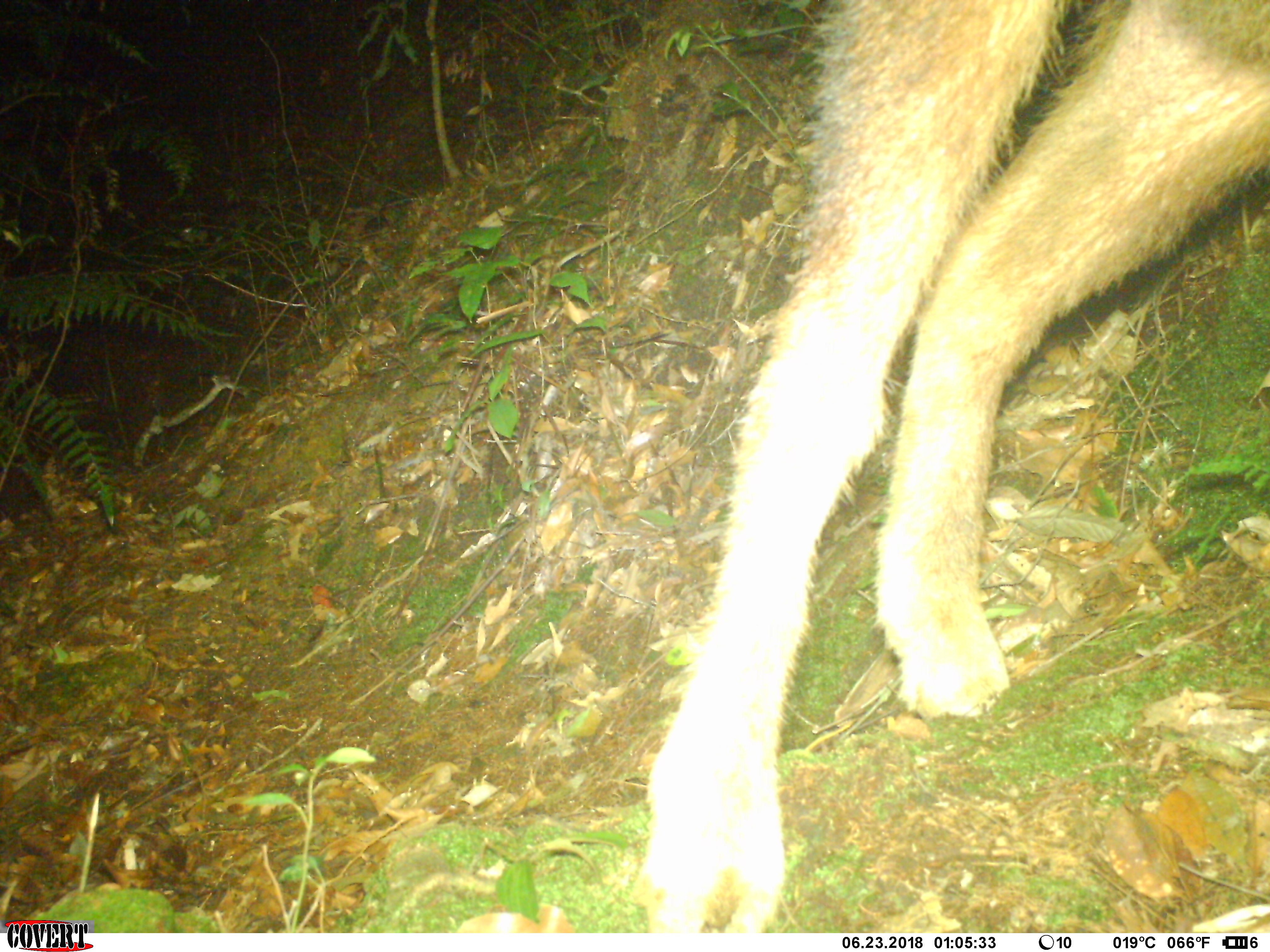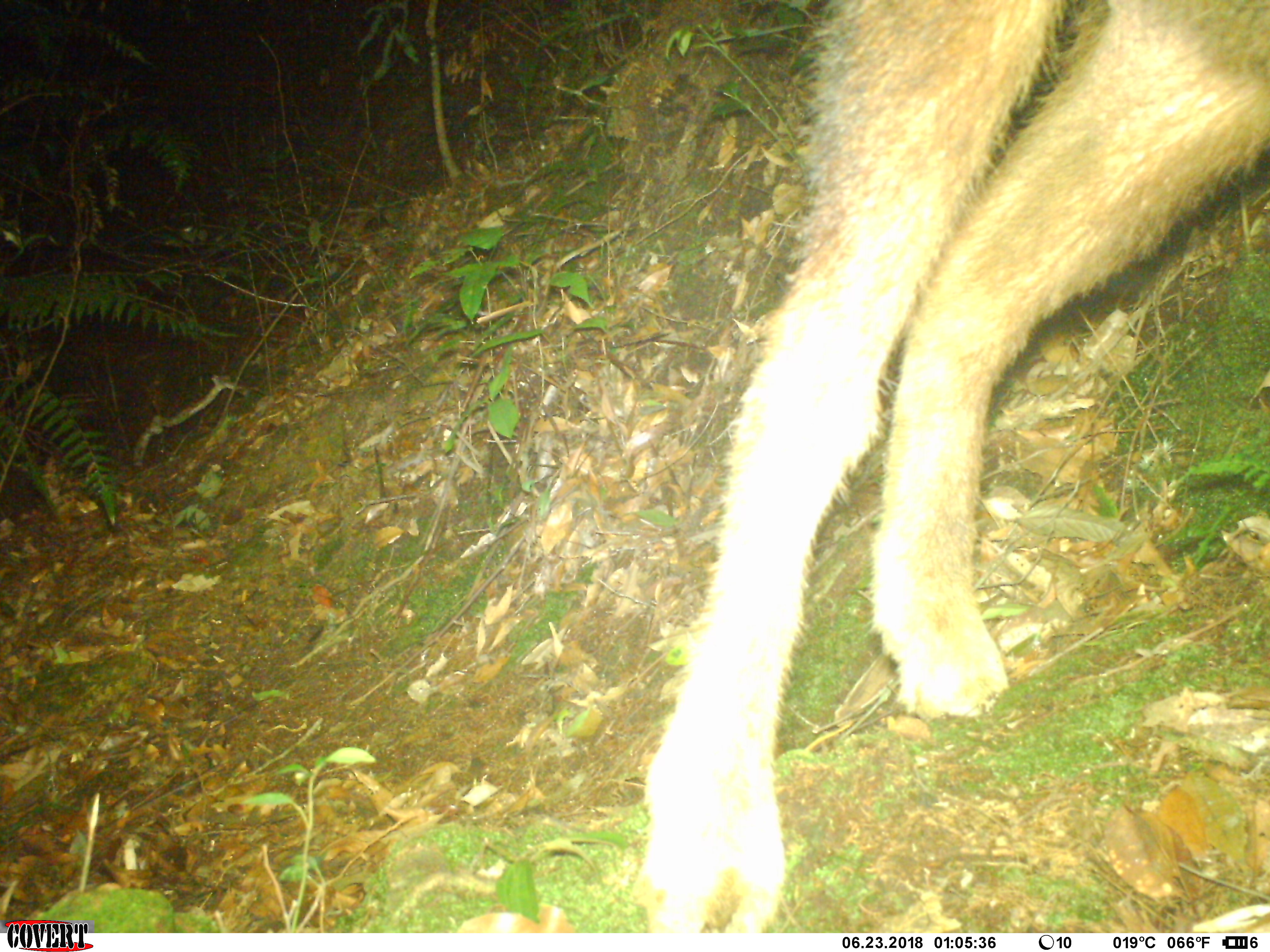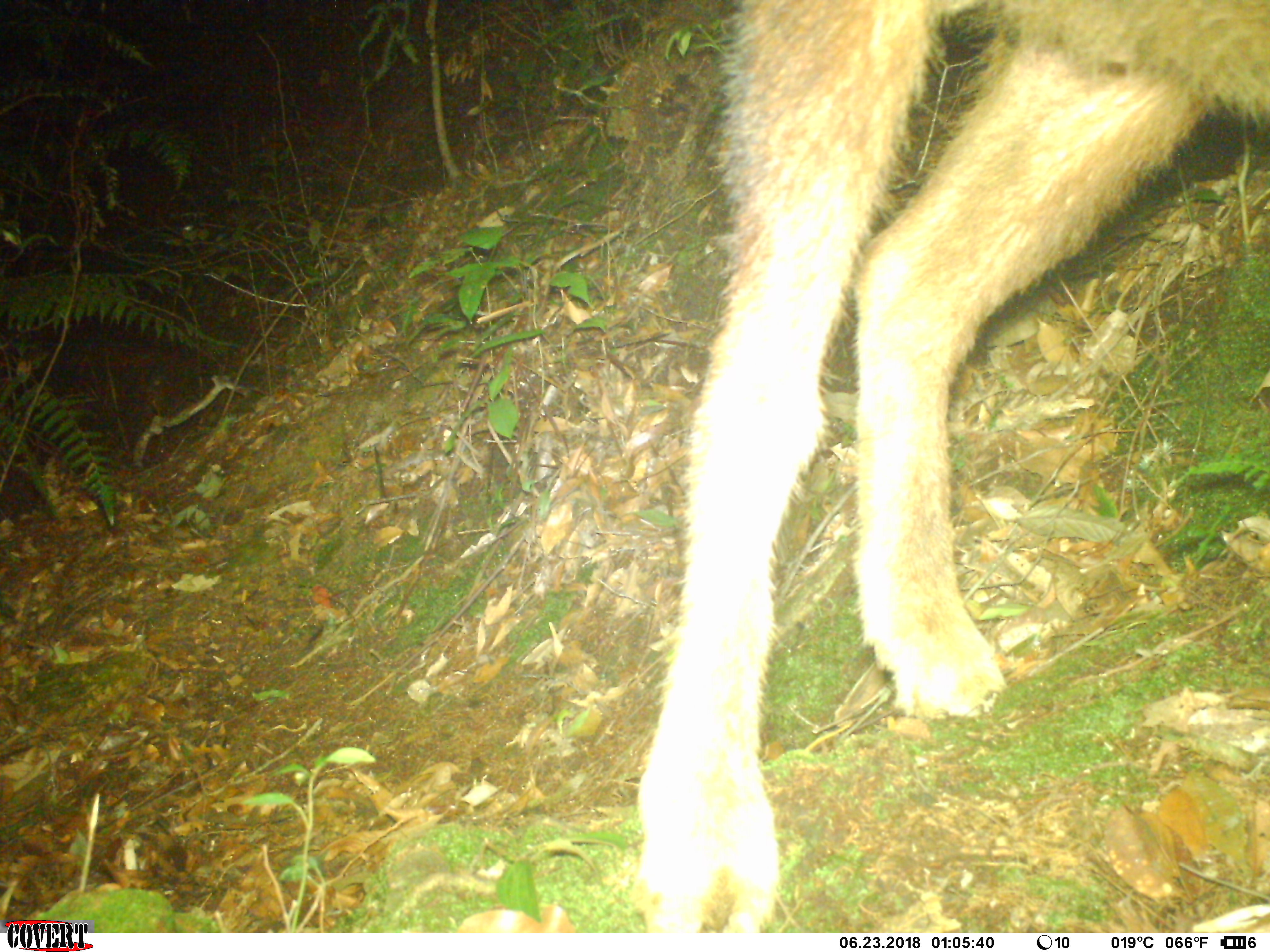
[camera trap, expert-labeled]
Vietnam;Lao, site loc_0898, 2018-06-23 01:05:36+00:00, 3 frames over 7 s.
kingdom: Animalia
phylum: Chordata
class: Mammalia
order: Artiodactyla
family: Bovidae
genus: Capricornis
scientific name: Capricornis sumatraensis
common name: chinese serow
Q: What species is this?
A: Chinese serow (Capricornis sumatraensis).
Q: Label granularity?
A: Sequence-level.